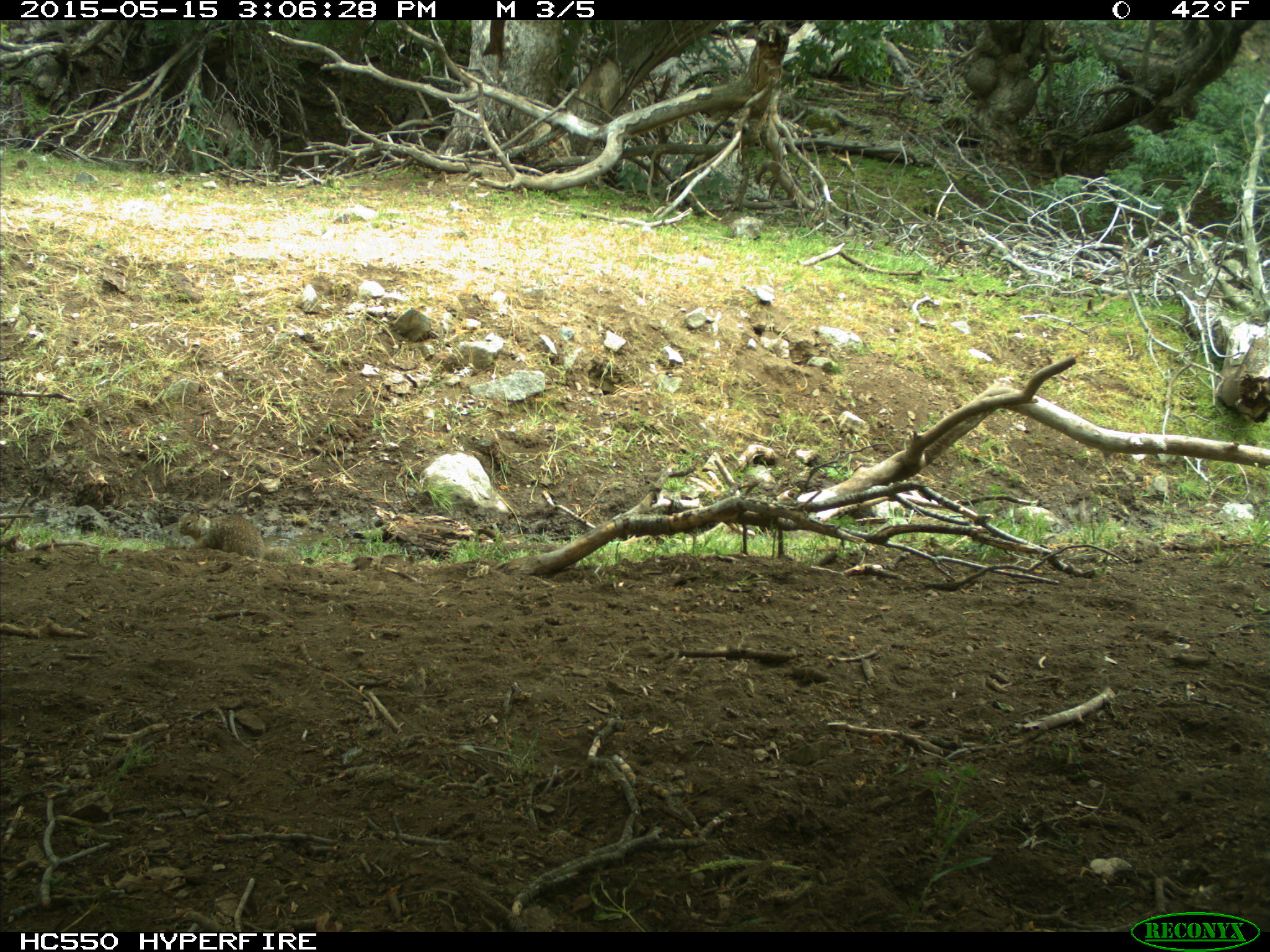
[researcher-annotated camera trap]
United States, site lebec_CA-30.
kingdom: Animalia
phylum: Chordata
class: Mammalia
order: Rodentia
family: Sciuridae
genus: Otospermophilus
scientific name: Otospermophilus beecheyi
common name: california ground squirrel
Otospermophilus beecheyi (california ground squirrel).